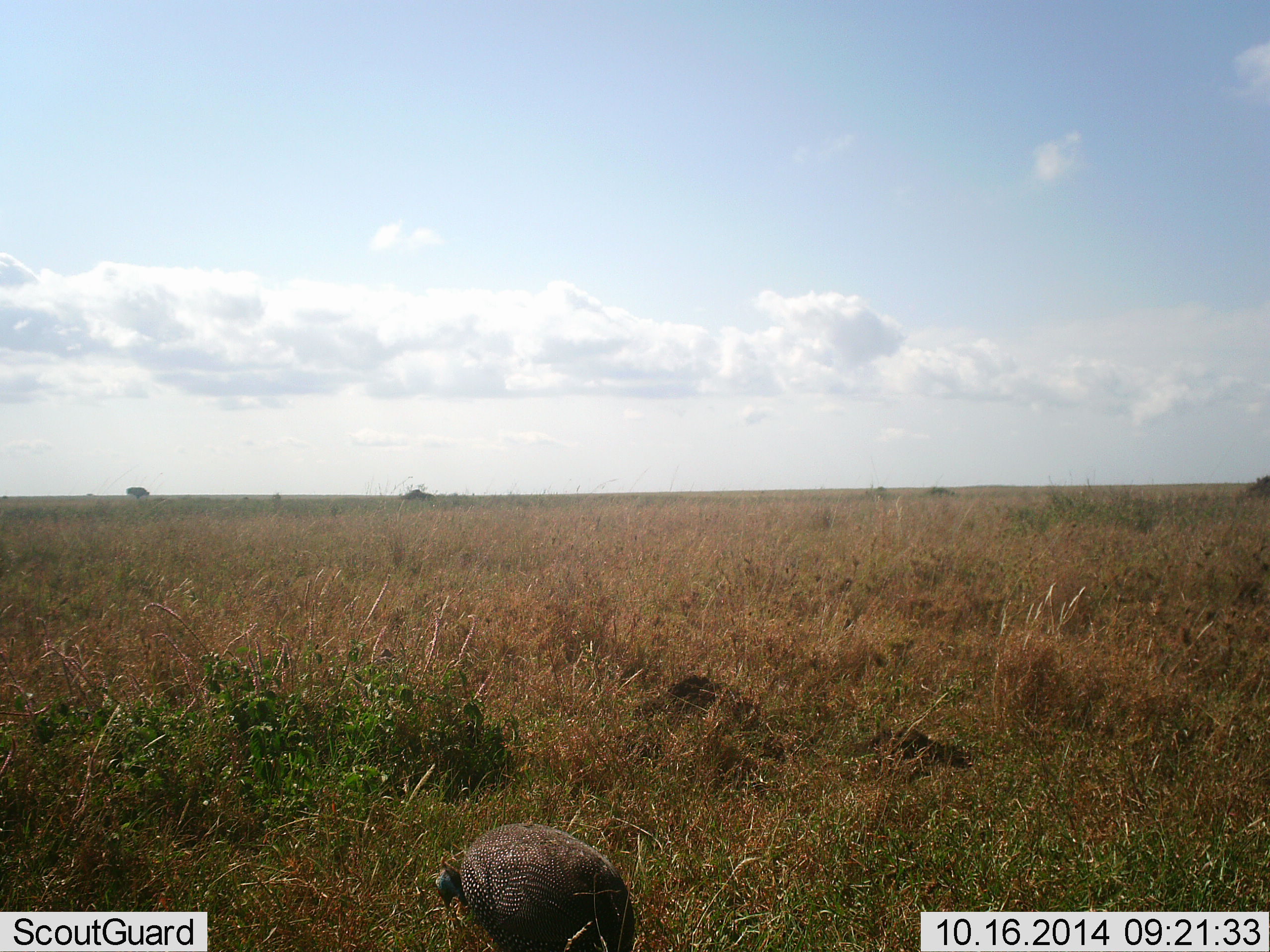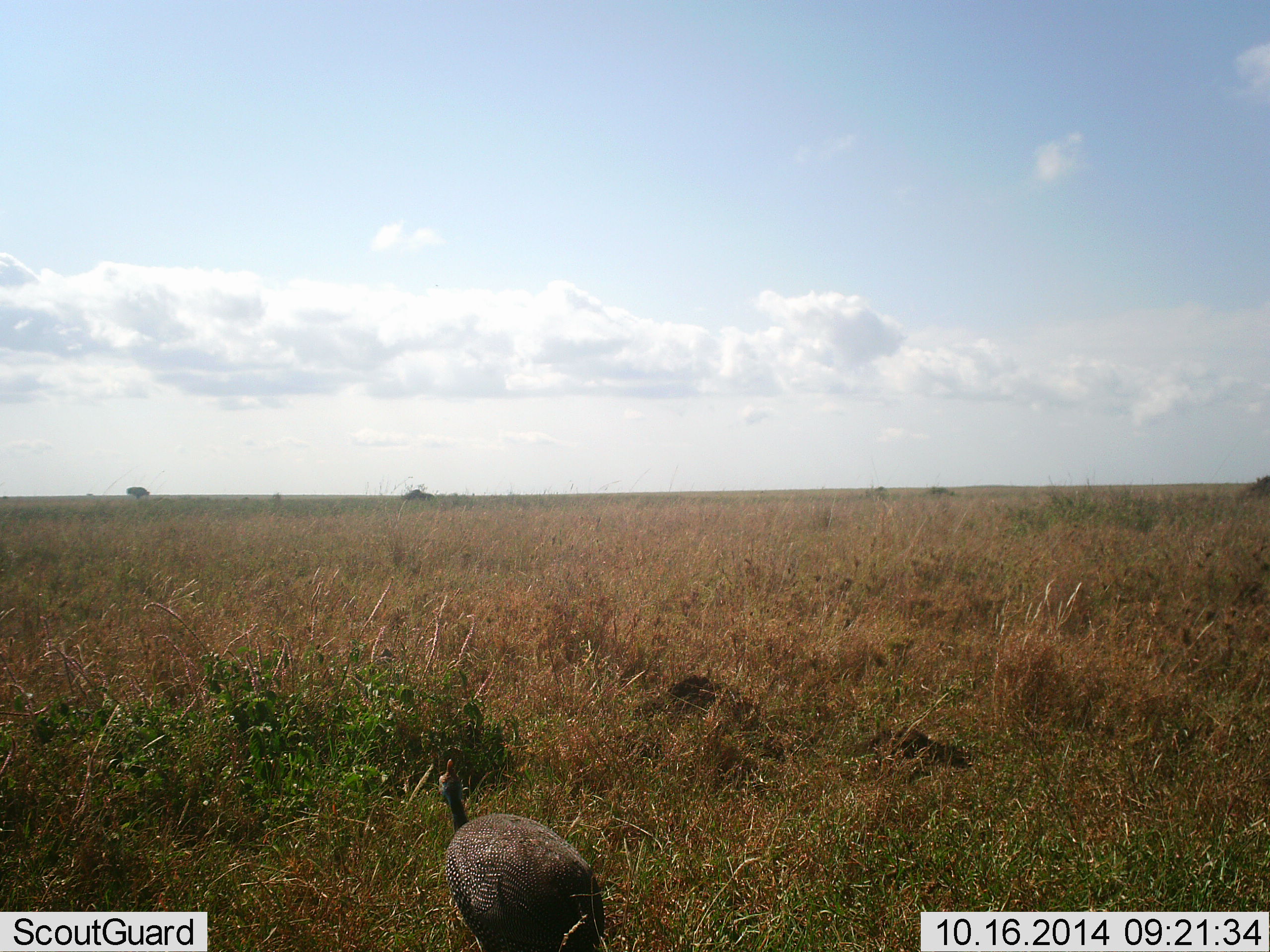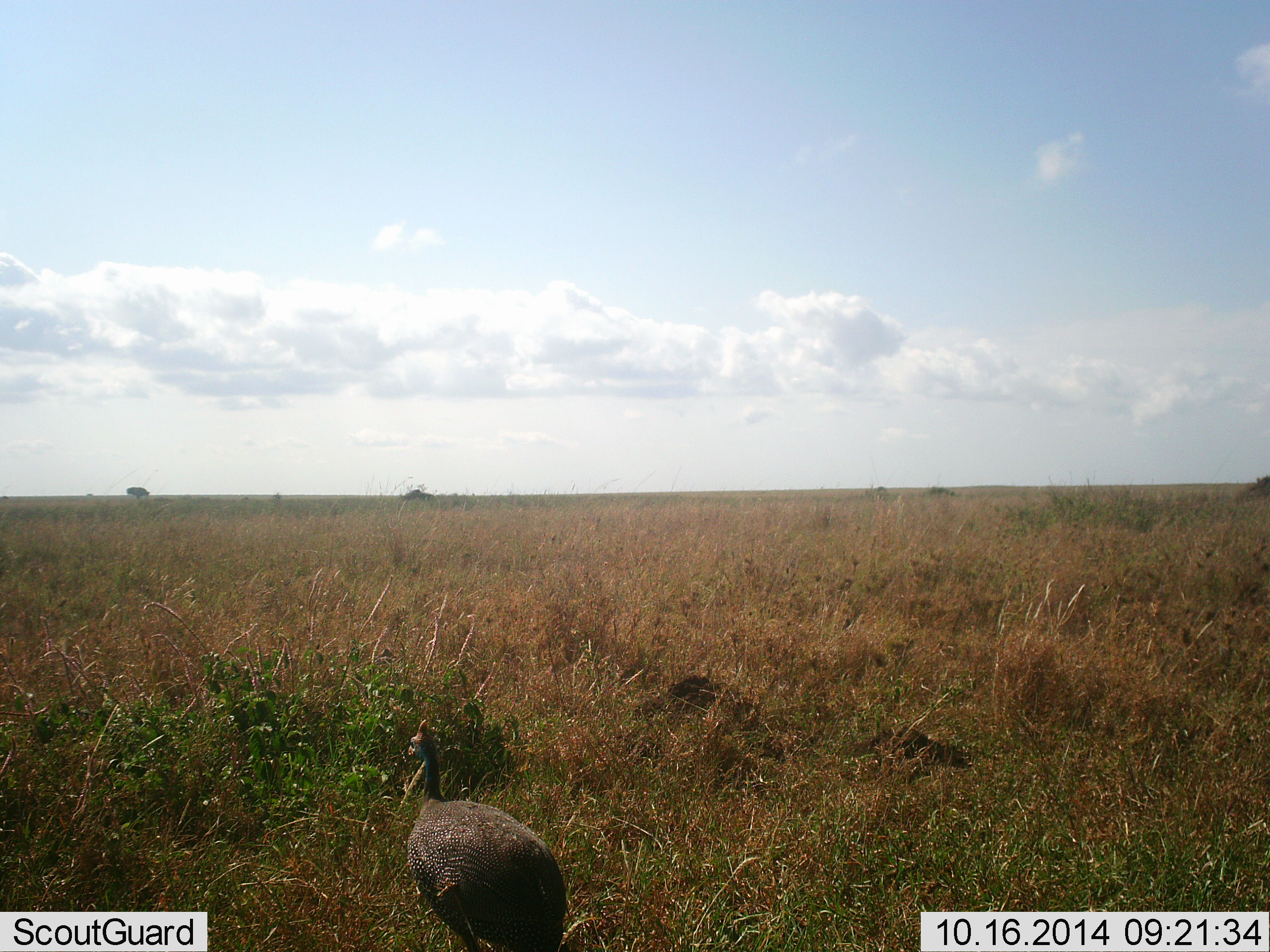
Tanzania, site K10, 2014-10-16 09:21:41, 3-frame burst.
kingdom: Animalia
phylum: Chordata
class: Aves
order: Galliformes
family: Numididae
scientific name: Numididae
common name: guinea fowl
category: guineafowl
Guineafowl (guinea fowl) (Numididae), count 1. Behavior (volunteer vote fractions): standing 30%, resting 0%, moving 50%, interacting 0%. Young present (vote fraction): 0%. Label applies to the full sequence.